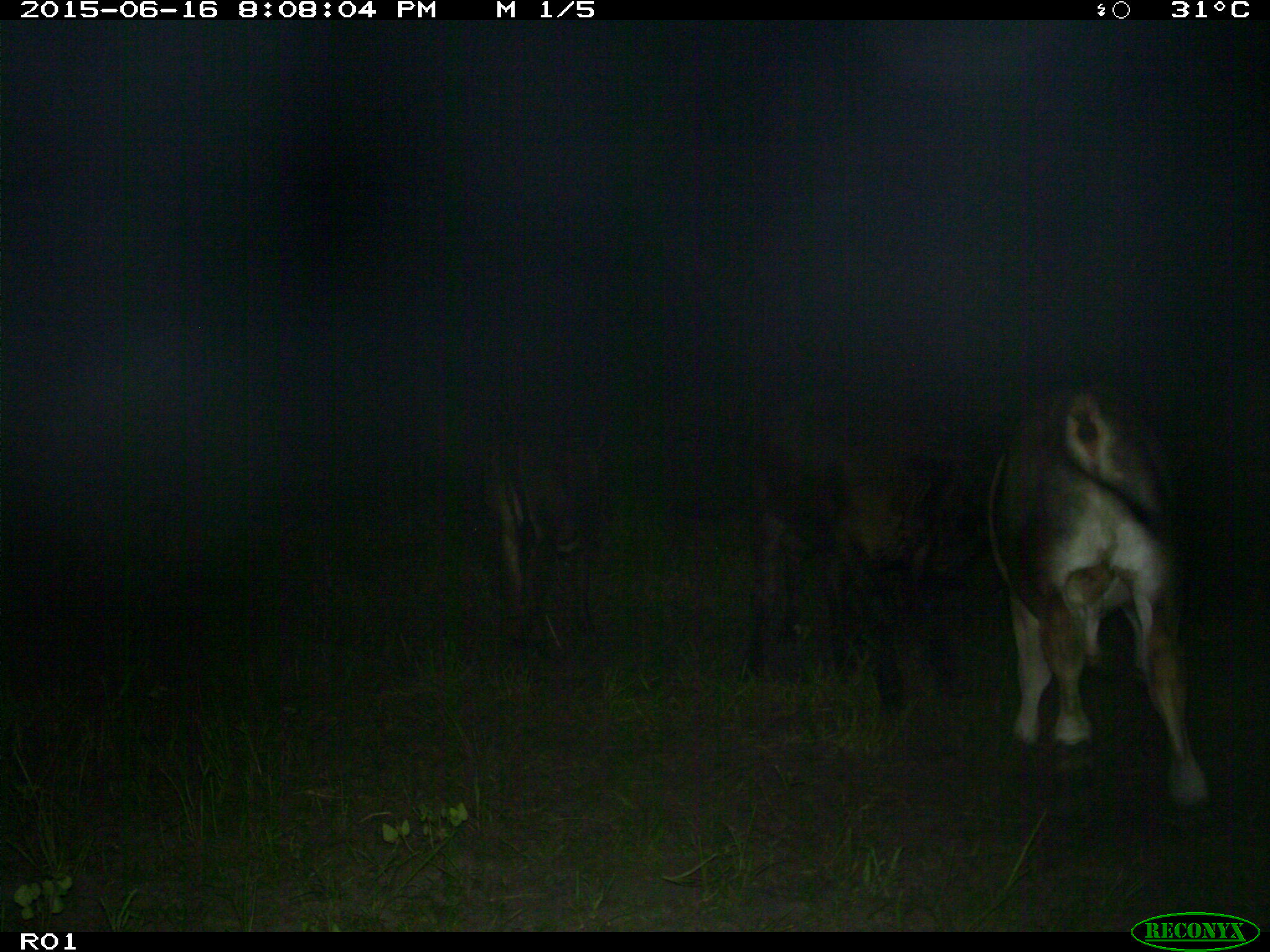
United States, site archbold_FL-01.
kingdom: Animalia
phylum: Chordata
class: Mammalia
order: Artiodactyla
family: Bovidae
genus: Bos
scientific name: Bos taurus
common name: domestic cow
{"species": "Bos taurus (domestic cow)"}